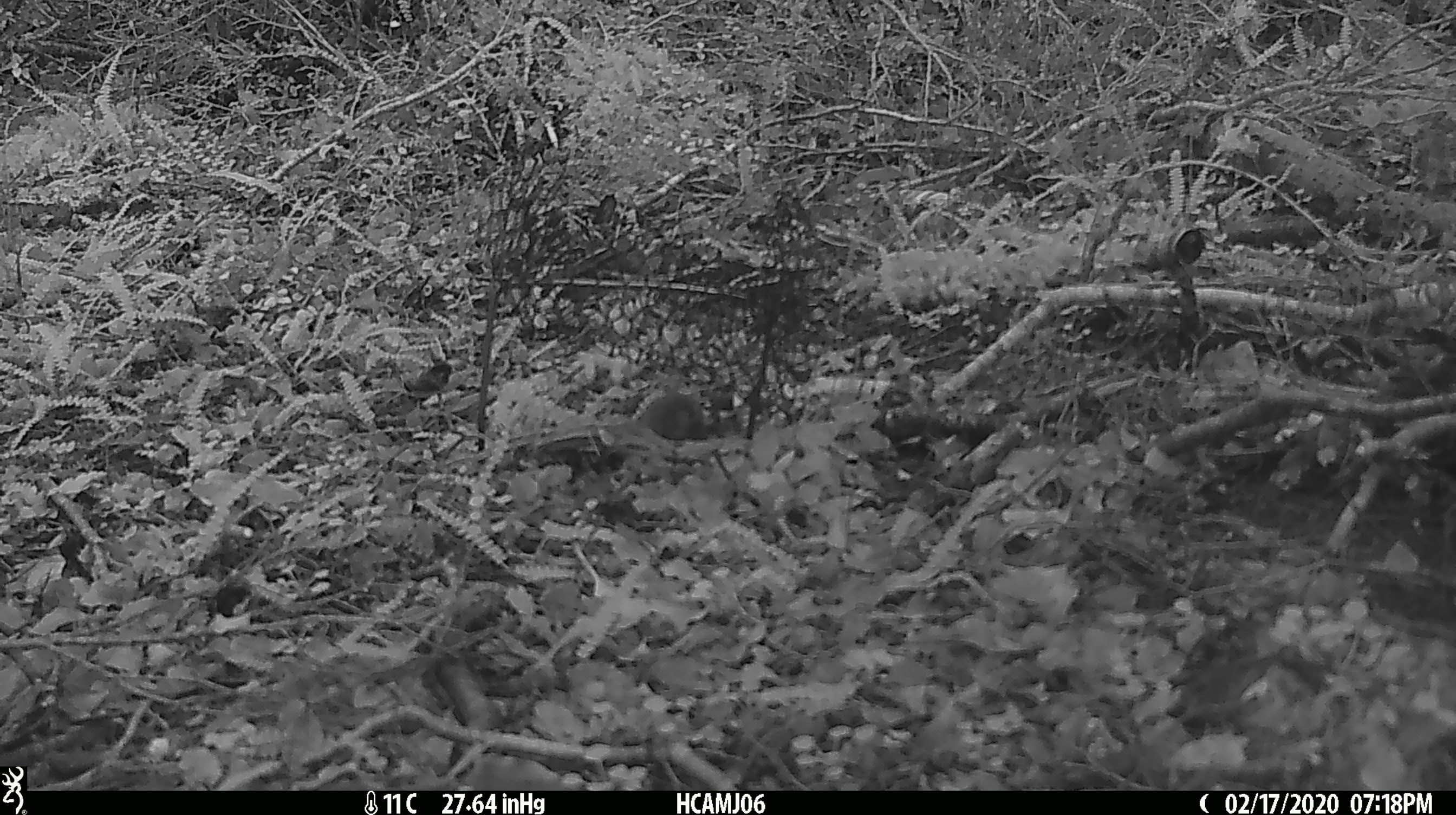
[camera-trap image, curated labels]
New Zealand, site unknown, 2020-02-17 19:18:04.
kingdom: Animalia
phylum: Chordata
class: Mammalia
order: Rodentia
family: Muridae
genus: Mus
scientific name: Mus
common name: mouse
Mouse (Mus).